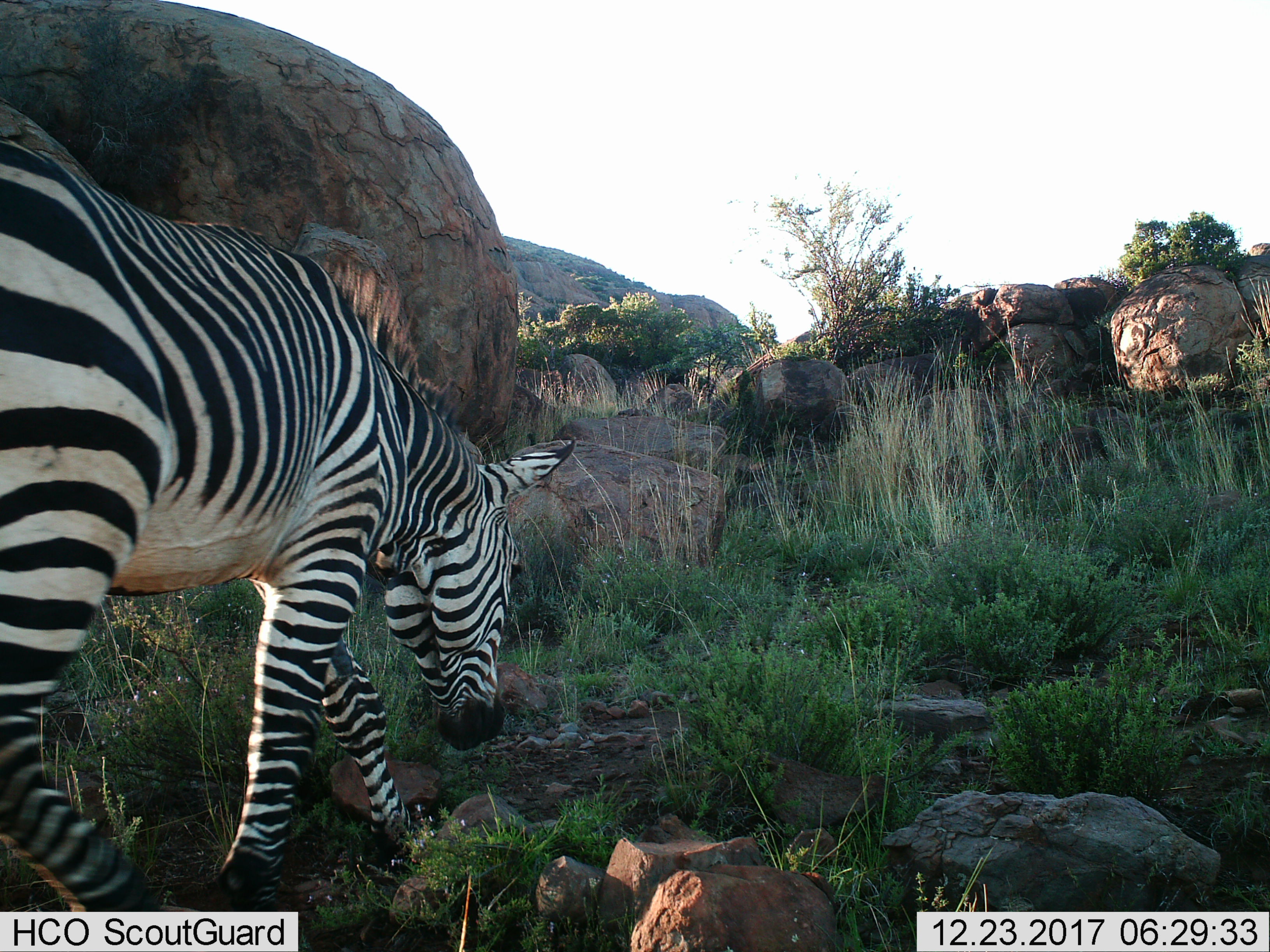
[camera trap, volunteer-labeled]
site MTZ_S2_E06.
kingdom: Animalia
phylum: Chordata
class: Mammalia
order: Perissodactyla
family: Equidae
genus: Equus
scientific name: Equus zebra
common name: mountain zebra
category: zebramountain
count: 1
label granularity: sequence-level